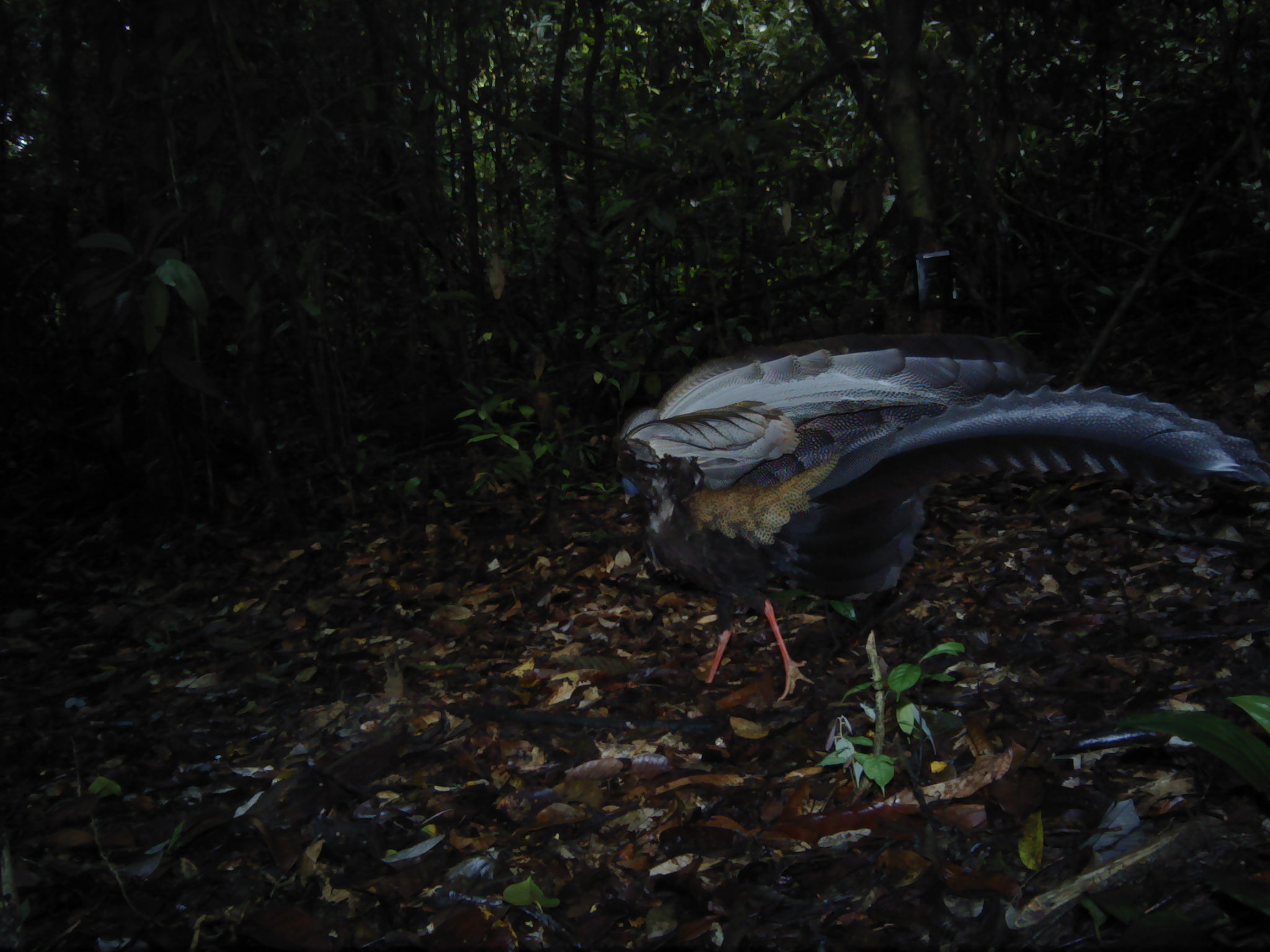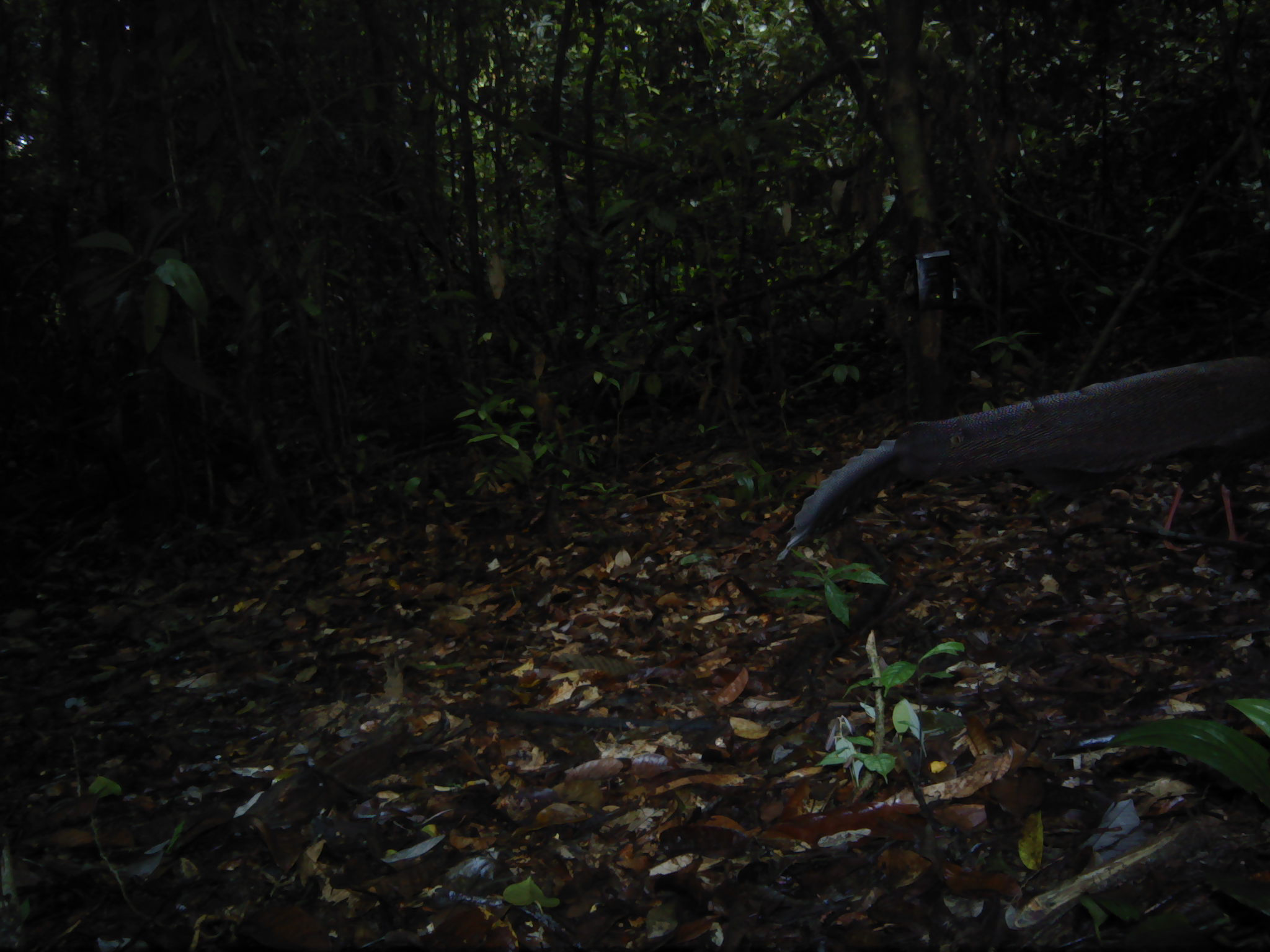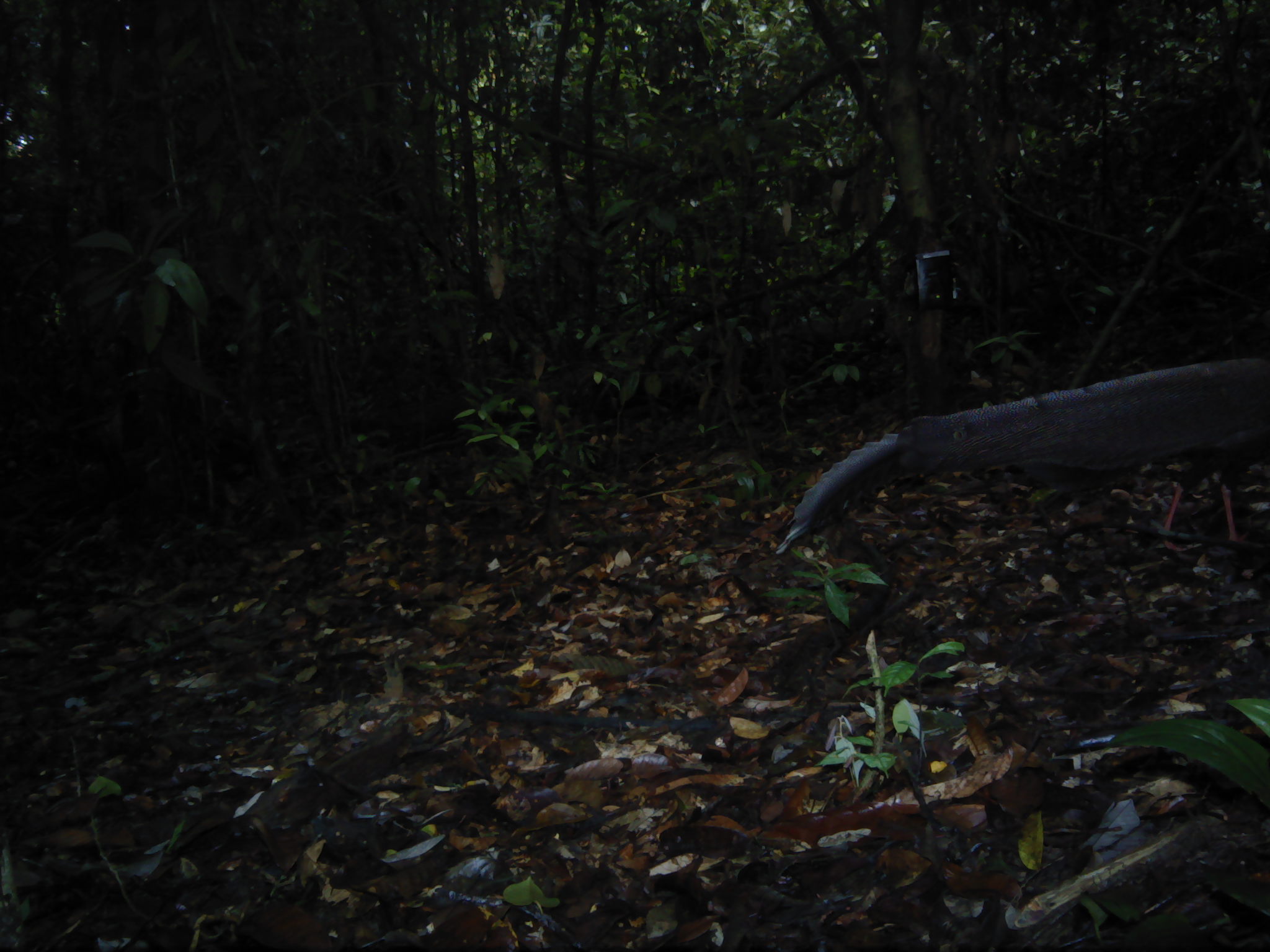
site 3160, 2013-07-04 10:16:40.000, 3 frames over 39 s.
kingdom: Animalia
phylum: Chordata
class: Aves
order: Galliformes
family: Phasianidae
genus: Argusianus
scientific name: Argusianus argus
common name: great argus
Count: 1.